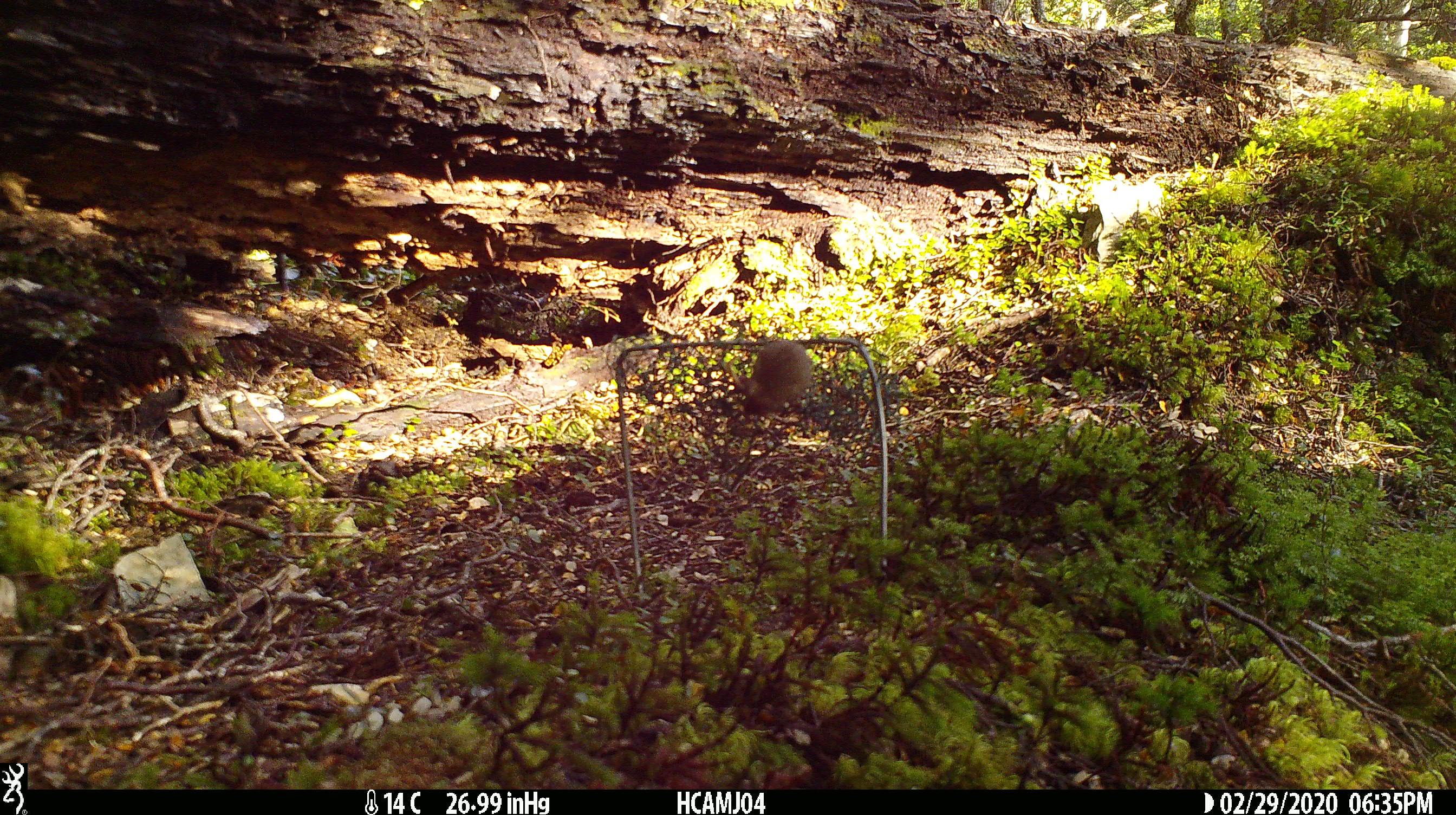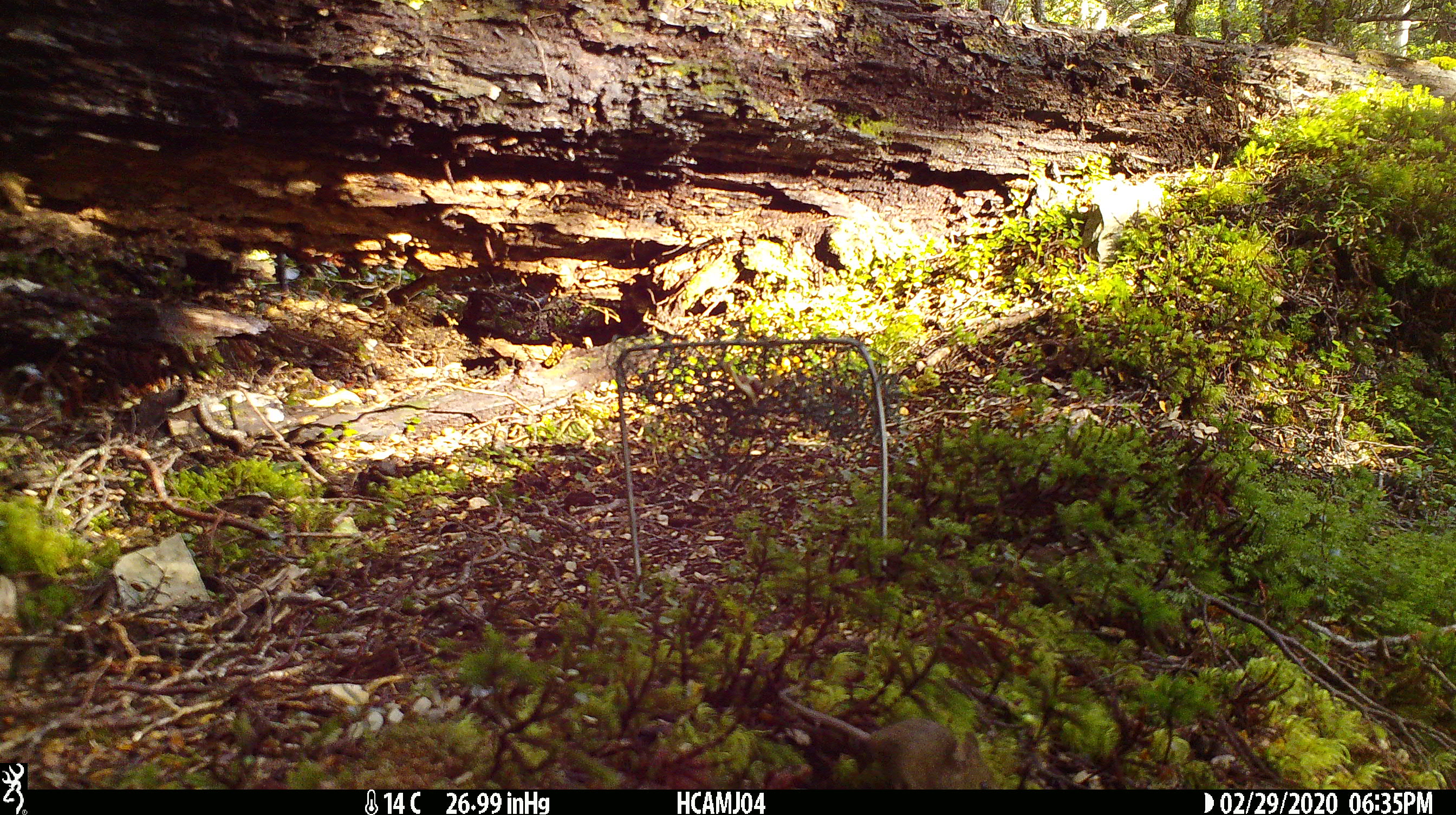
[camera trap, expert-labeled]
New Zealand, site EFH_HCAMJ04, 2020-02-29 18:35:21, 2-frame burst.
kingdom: Animalia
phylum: Chordata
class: Mammalia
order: Rodentia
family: Muridae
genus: Mus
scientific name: Mus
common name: mouse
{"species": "mouse (Mus)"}